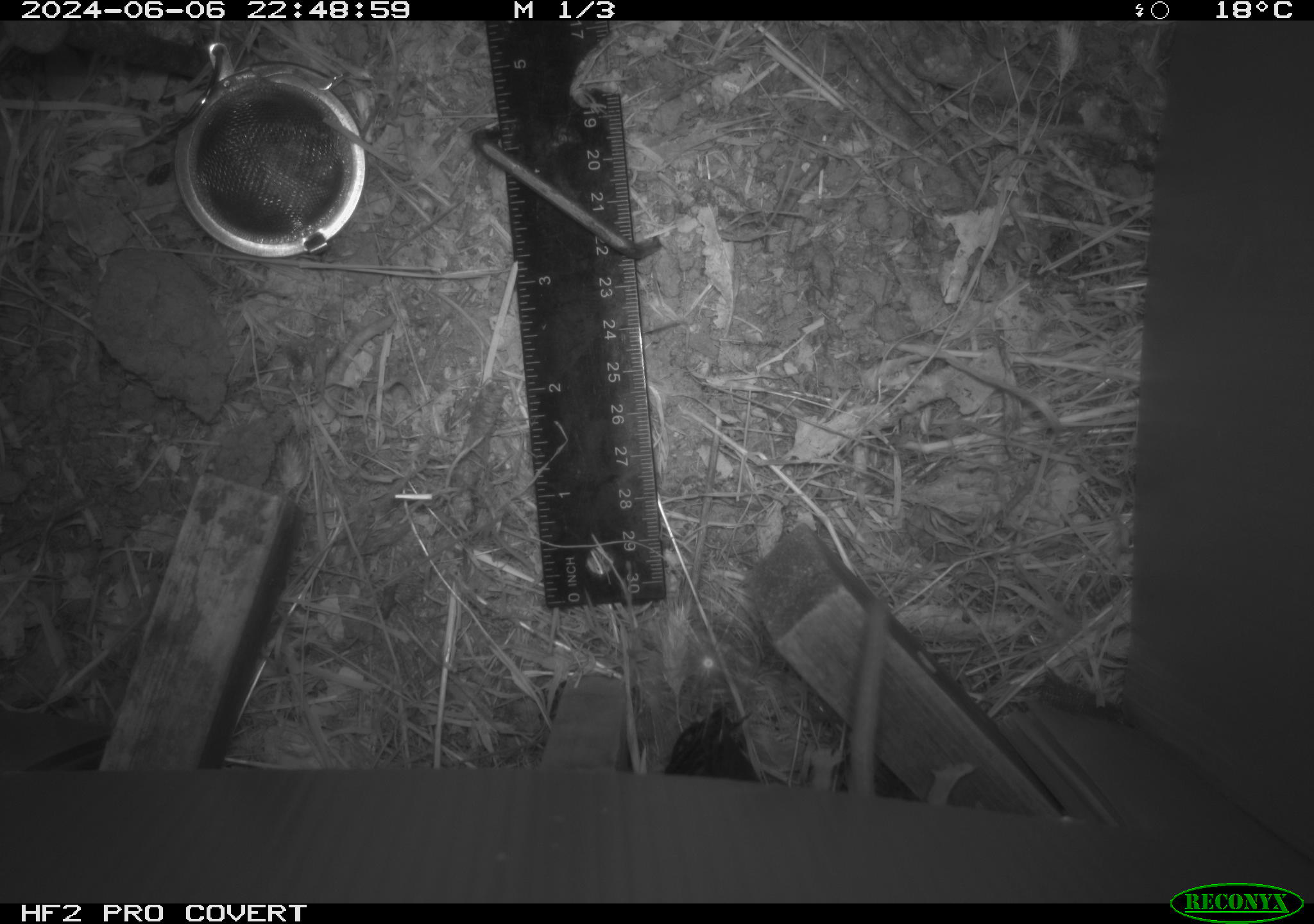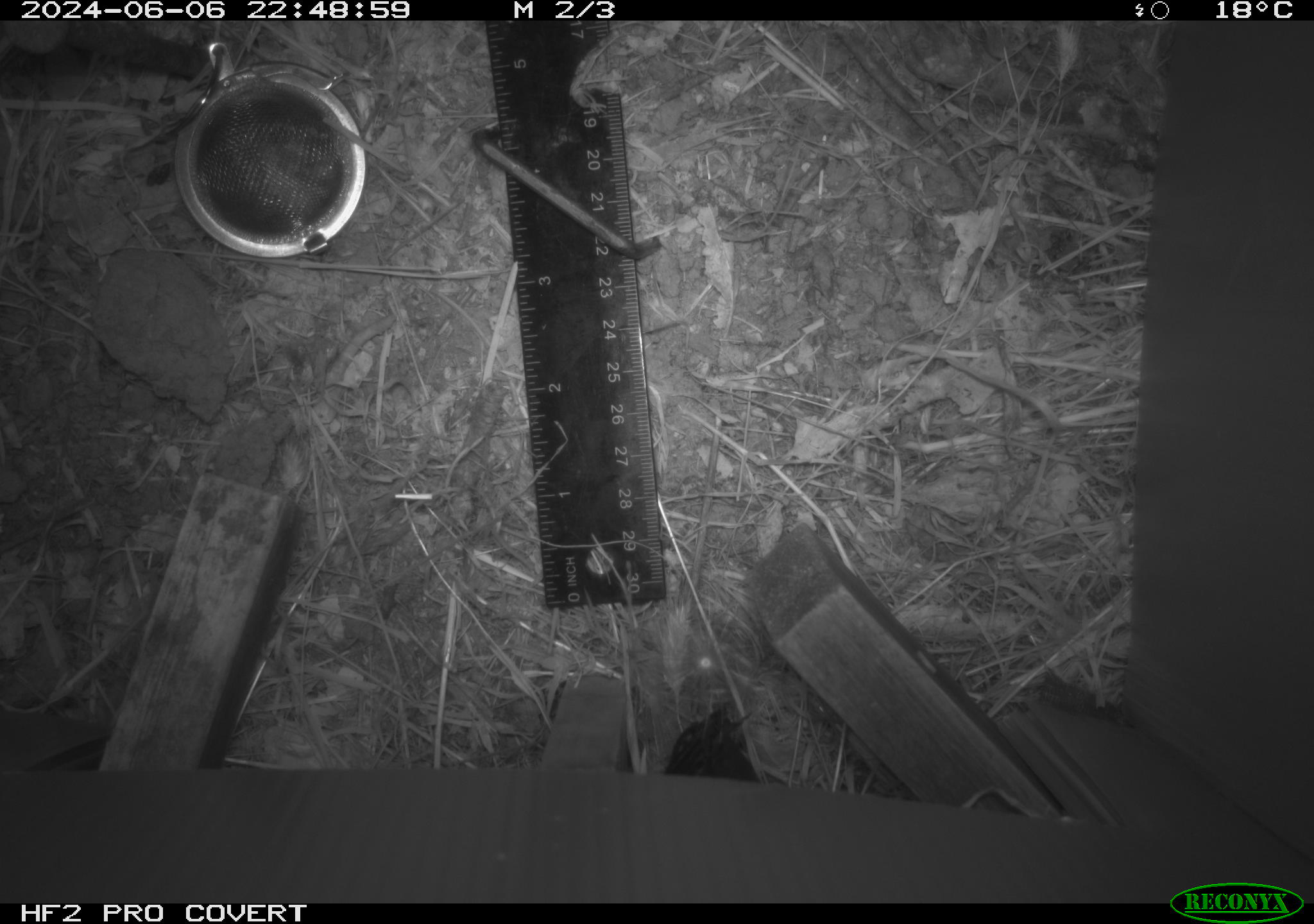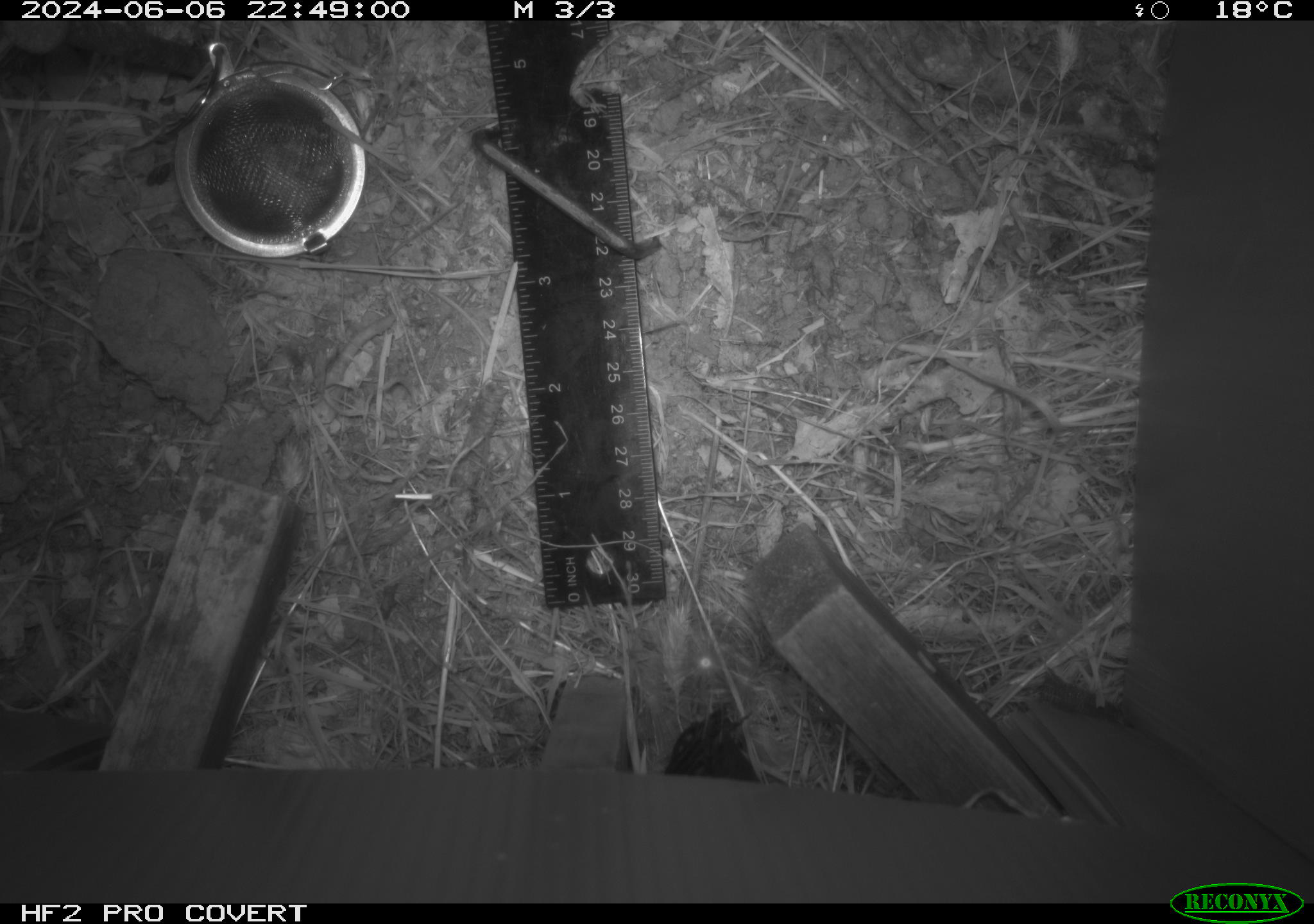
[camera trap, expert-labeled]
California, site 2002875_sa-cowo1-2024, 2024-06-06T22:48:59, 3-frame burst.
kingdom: Animalia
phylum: Chordata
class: Mammalia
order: Rodentia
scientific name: Rodentia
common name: rodent